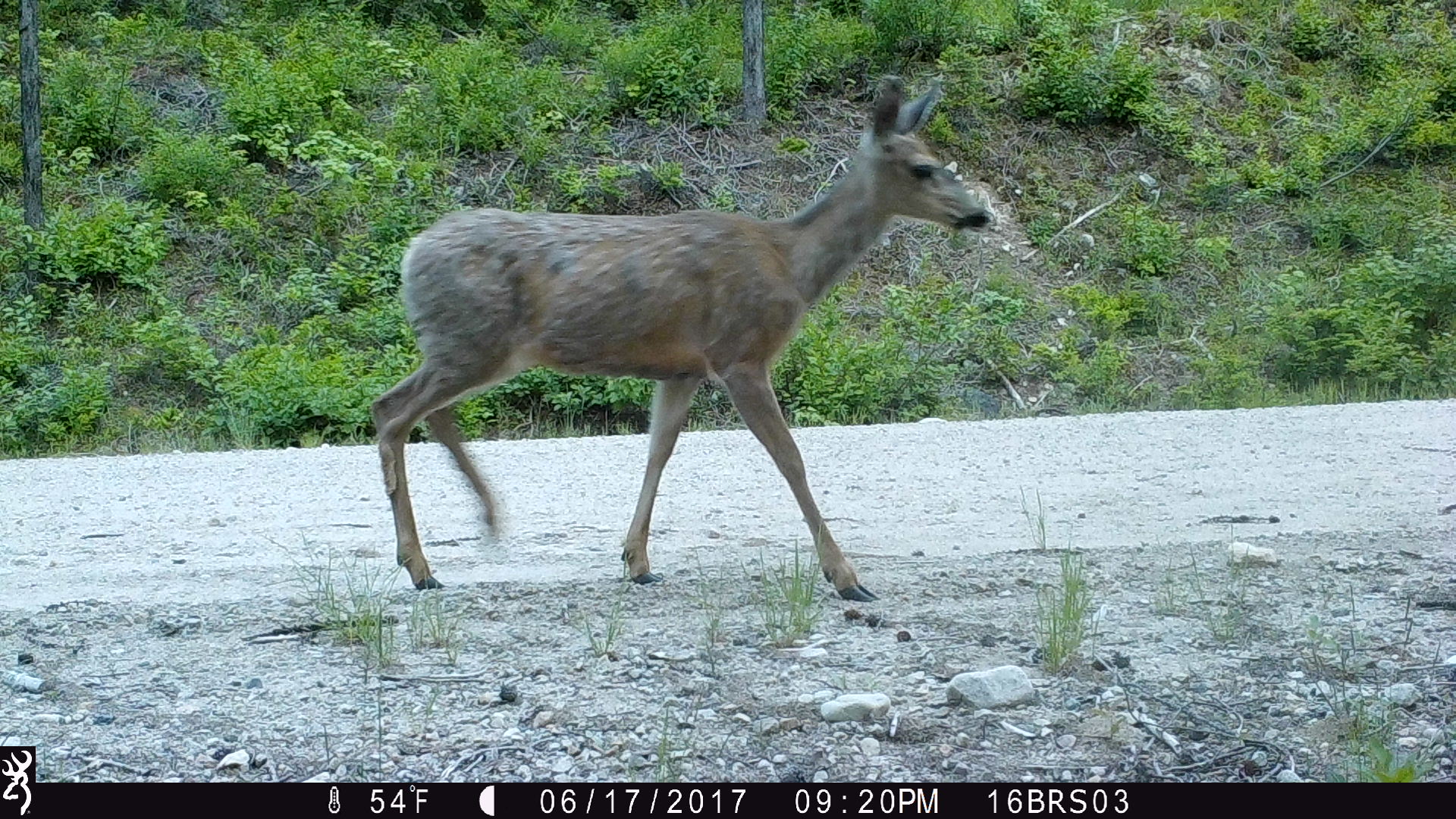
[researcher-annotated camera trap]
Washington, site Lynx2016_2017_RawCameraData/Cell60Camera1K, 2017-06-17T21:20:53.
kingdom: Animalia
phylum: Chordata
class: Mammalia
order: Artiodactyla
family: Cervidae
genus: Odocoileus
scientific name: Odocoileus hemionus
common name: mule deer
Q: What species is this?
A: Odocoileus hemionus (mule deer).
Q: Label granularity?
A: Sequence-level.